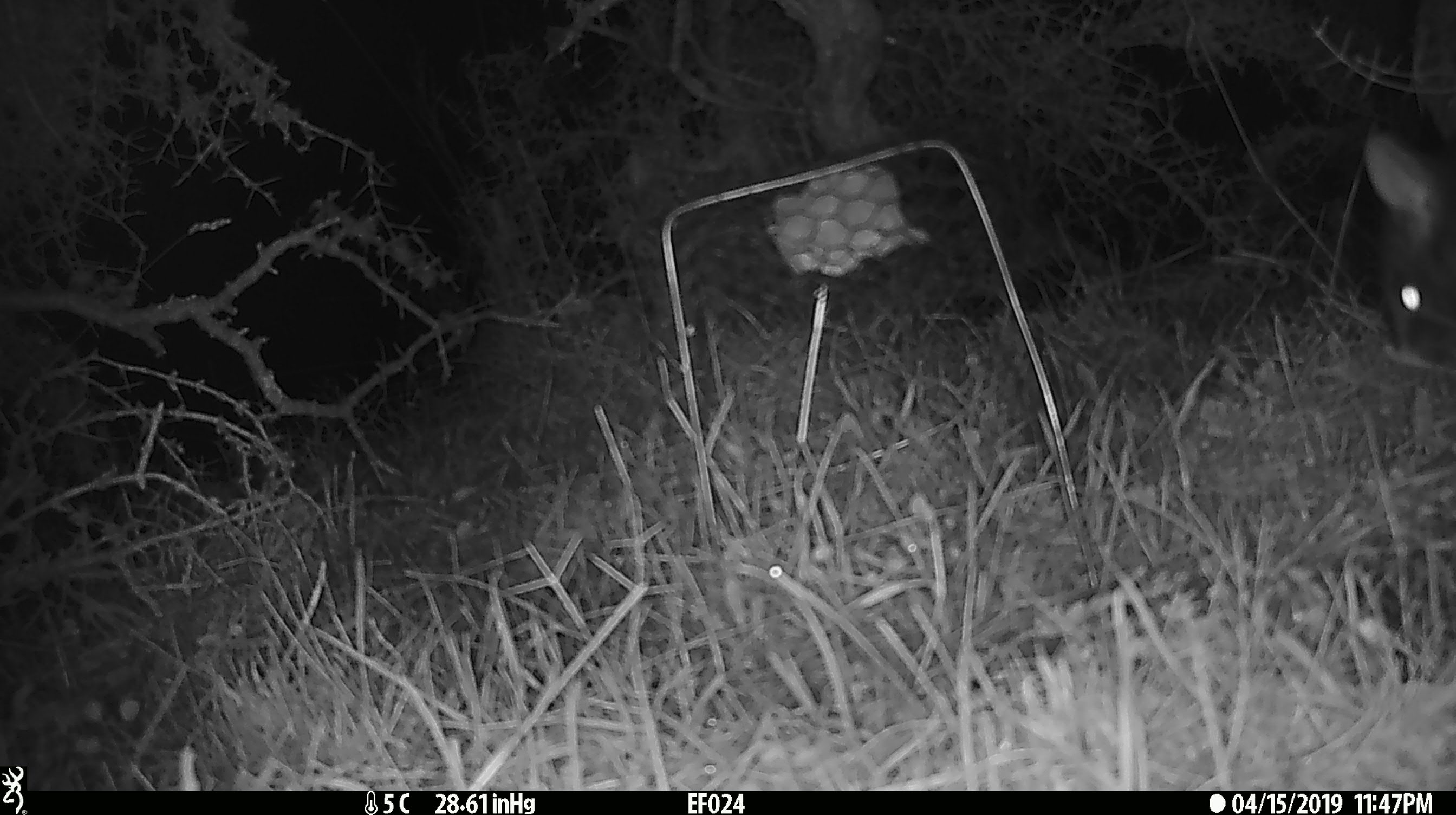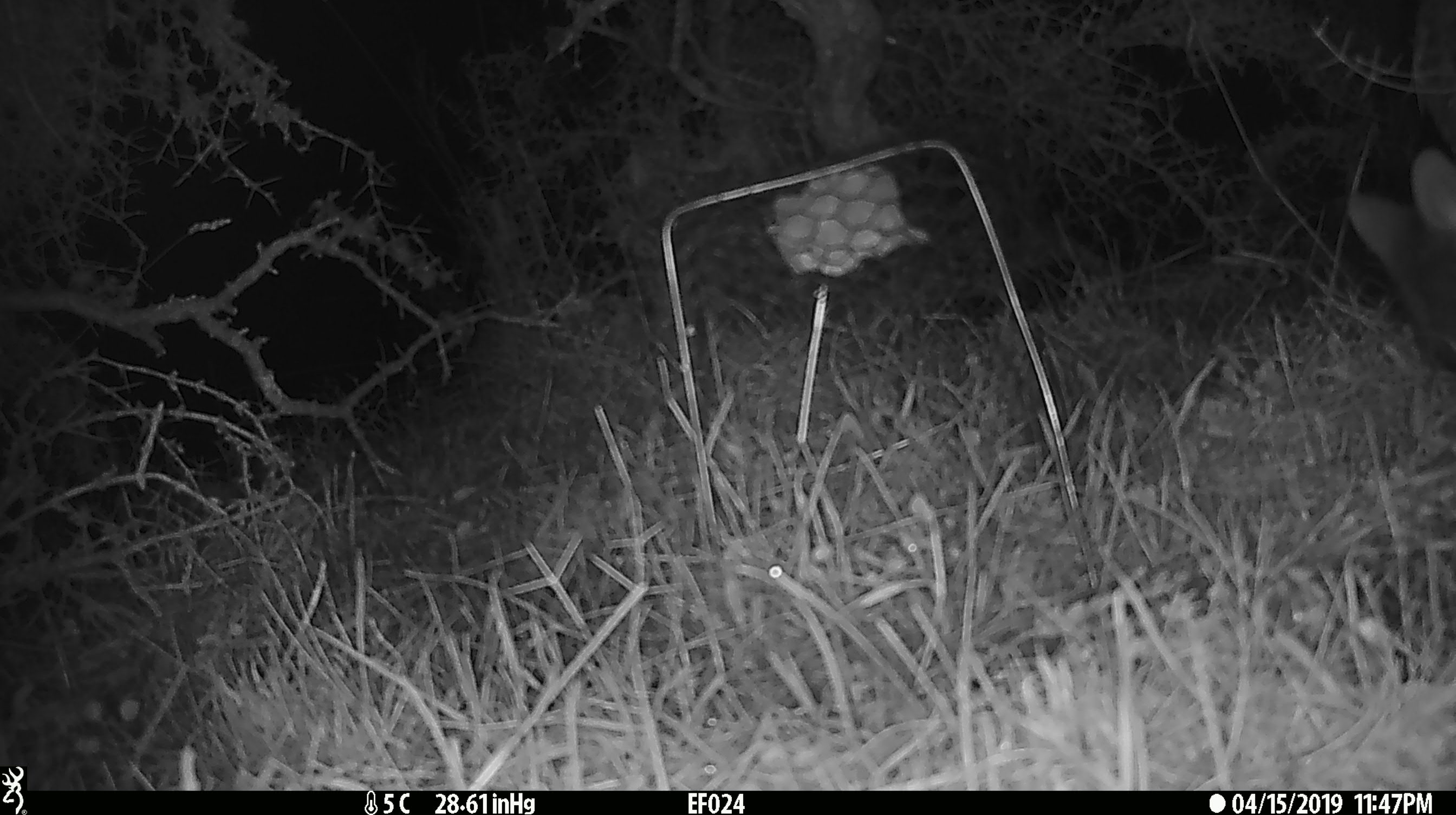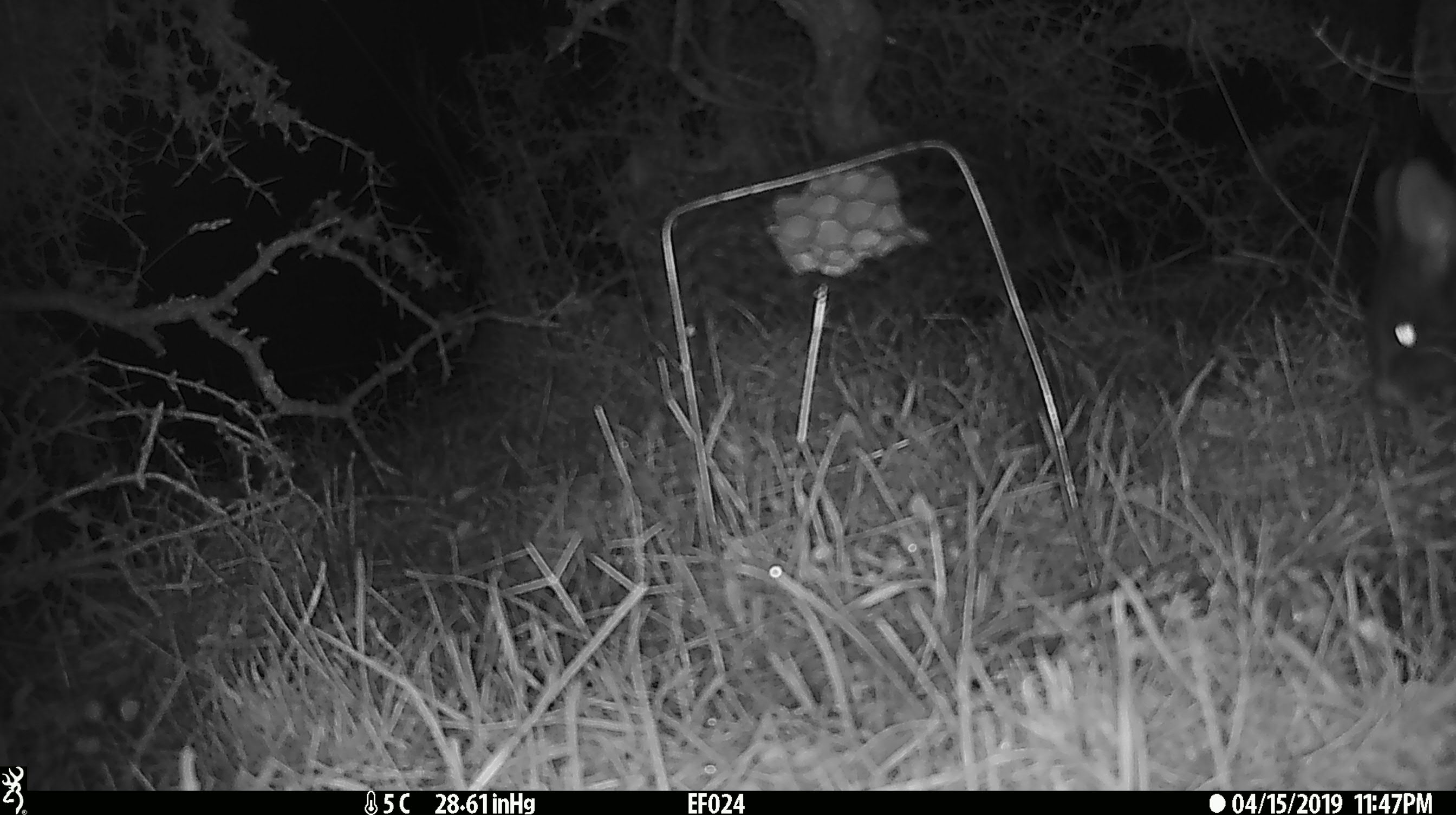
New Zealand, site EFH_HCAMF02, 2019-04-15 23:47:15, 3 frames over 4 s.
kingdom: Animalia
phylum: Chordata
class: Mammalia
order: Diprotodontia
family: Phalangeridae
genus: Trichosurus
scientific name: Trichosurus vulpecula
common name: common brushtail possum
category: possum